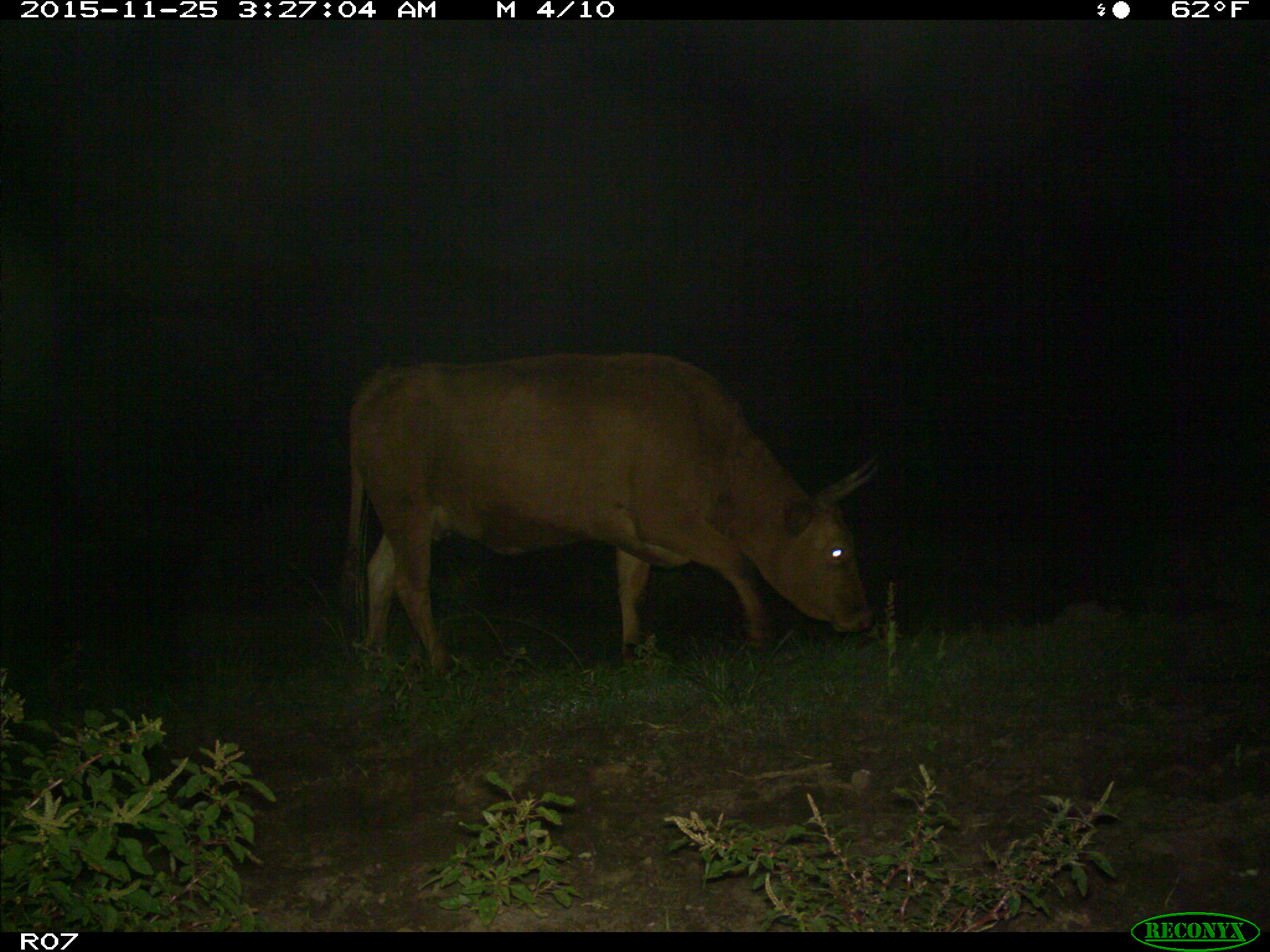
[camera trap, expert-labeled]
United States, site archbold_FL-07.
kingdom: Animalia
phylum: Chordata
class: Mammalia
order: Artiodactyla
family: Bovidae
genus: Bos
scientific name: Bos taurus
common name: domestic cow